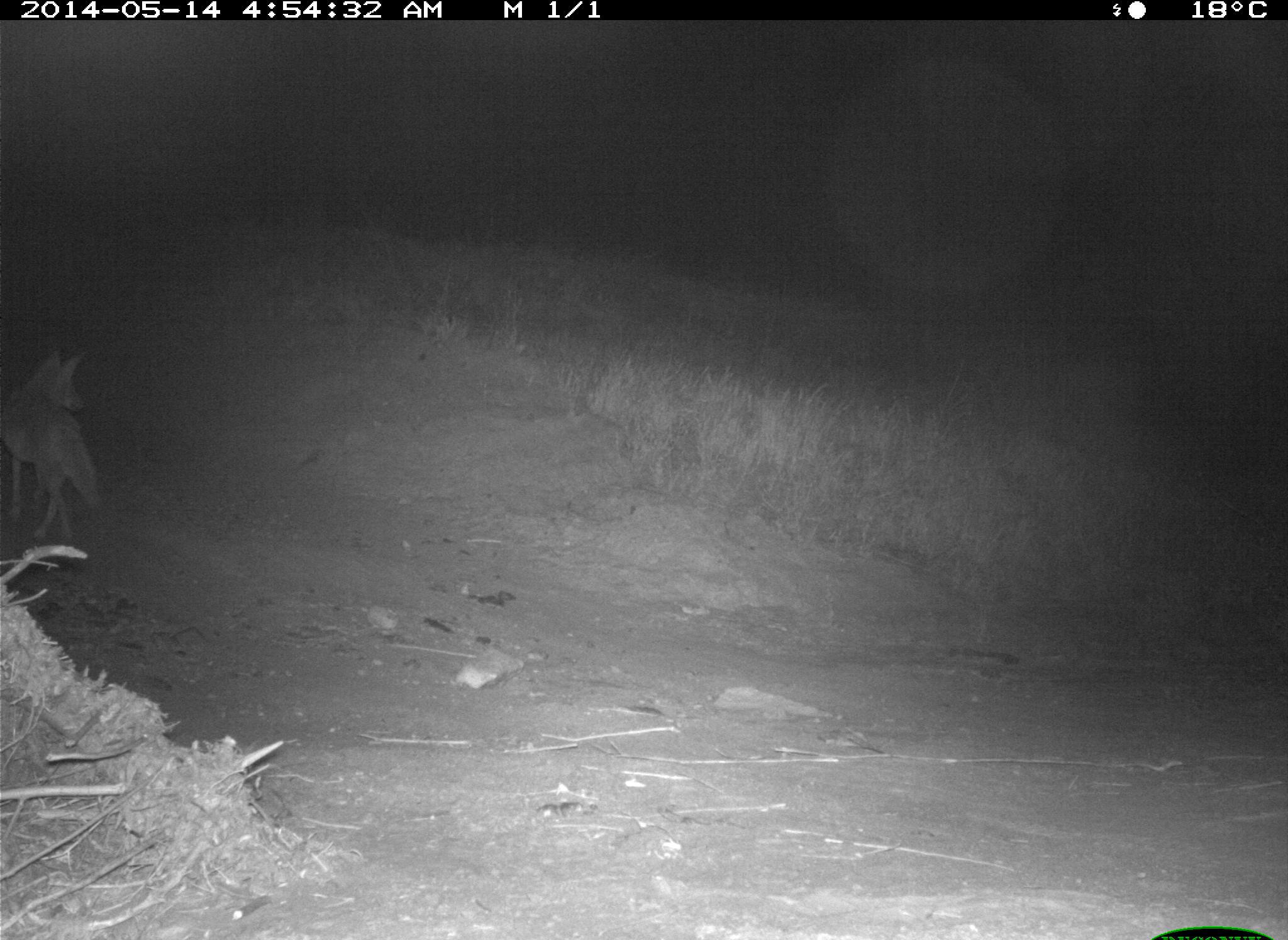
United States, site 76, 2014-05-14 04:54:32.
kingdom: Animalia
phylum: Chordata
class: Mammalia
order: Carnivora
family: Canidae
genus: Canis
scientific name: Canis latrans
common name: coyote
Coyote (Canis latrans).